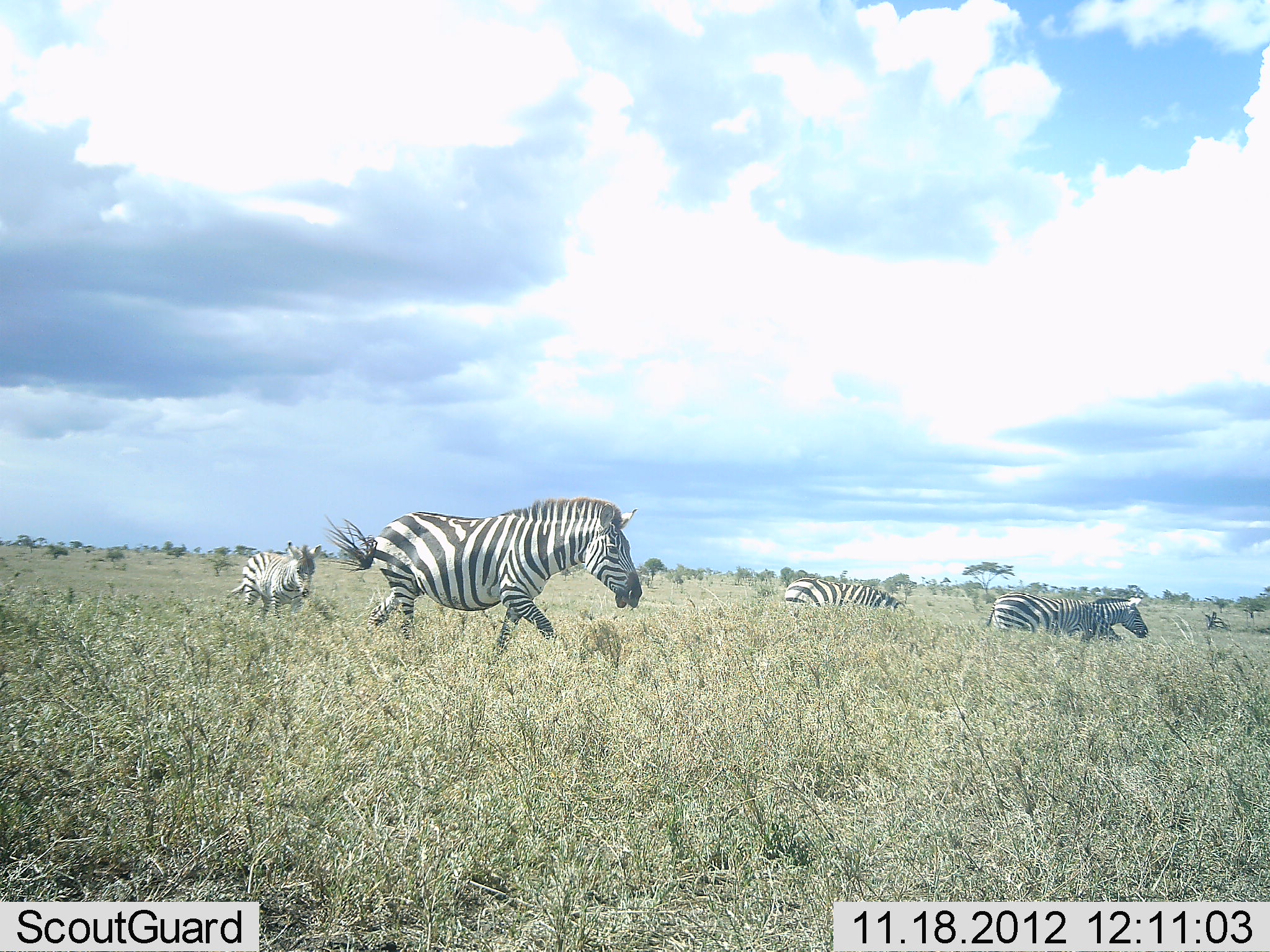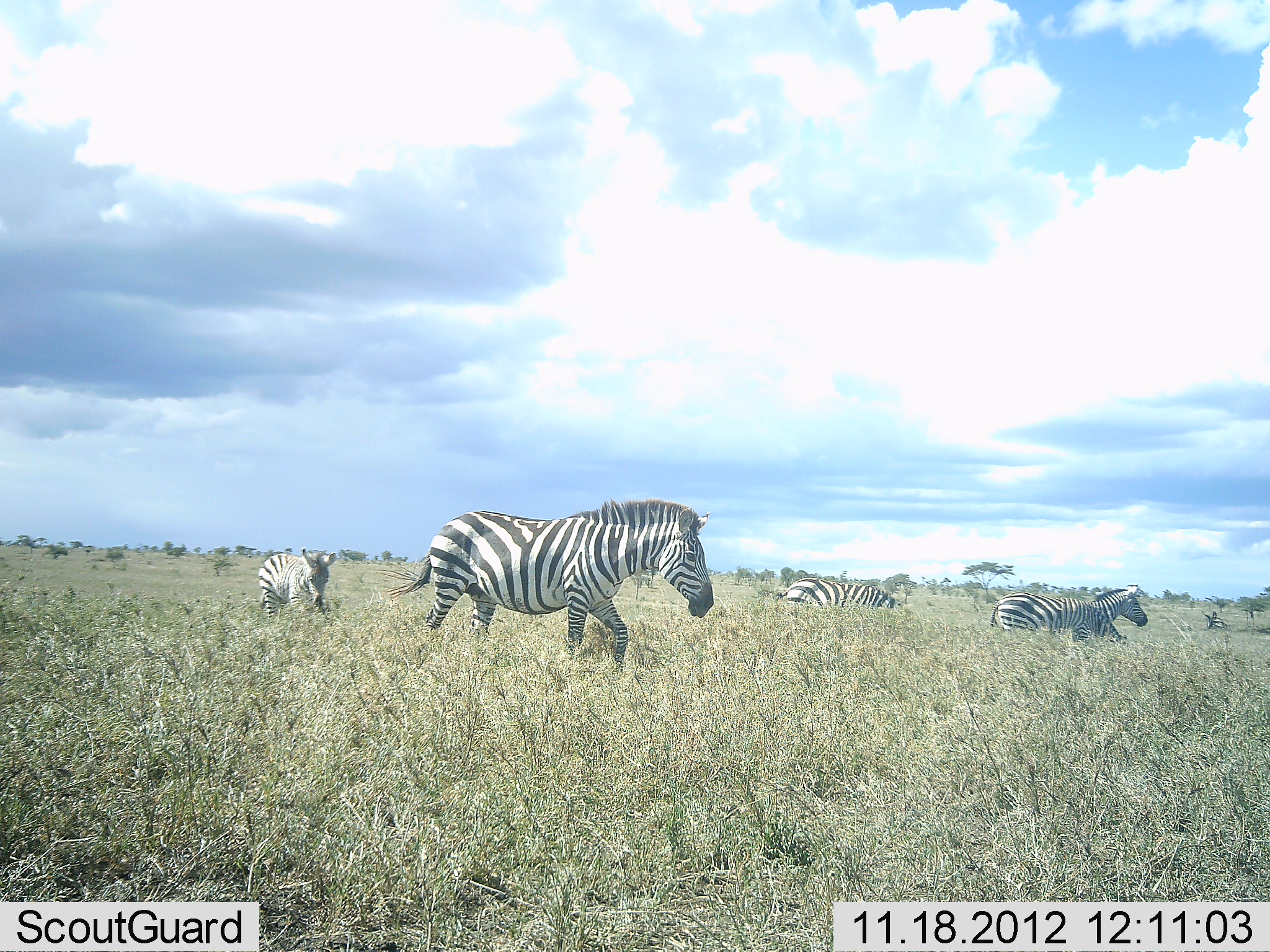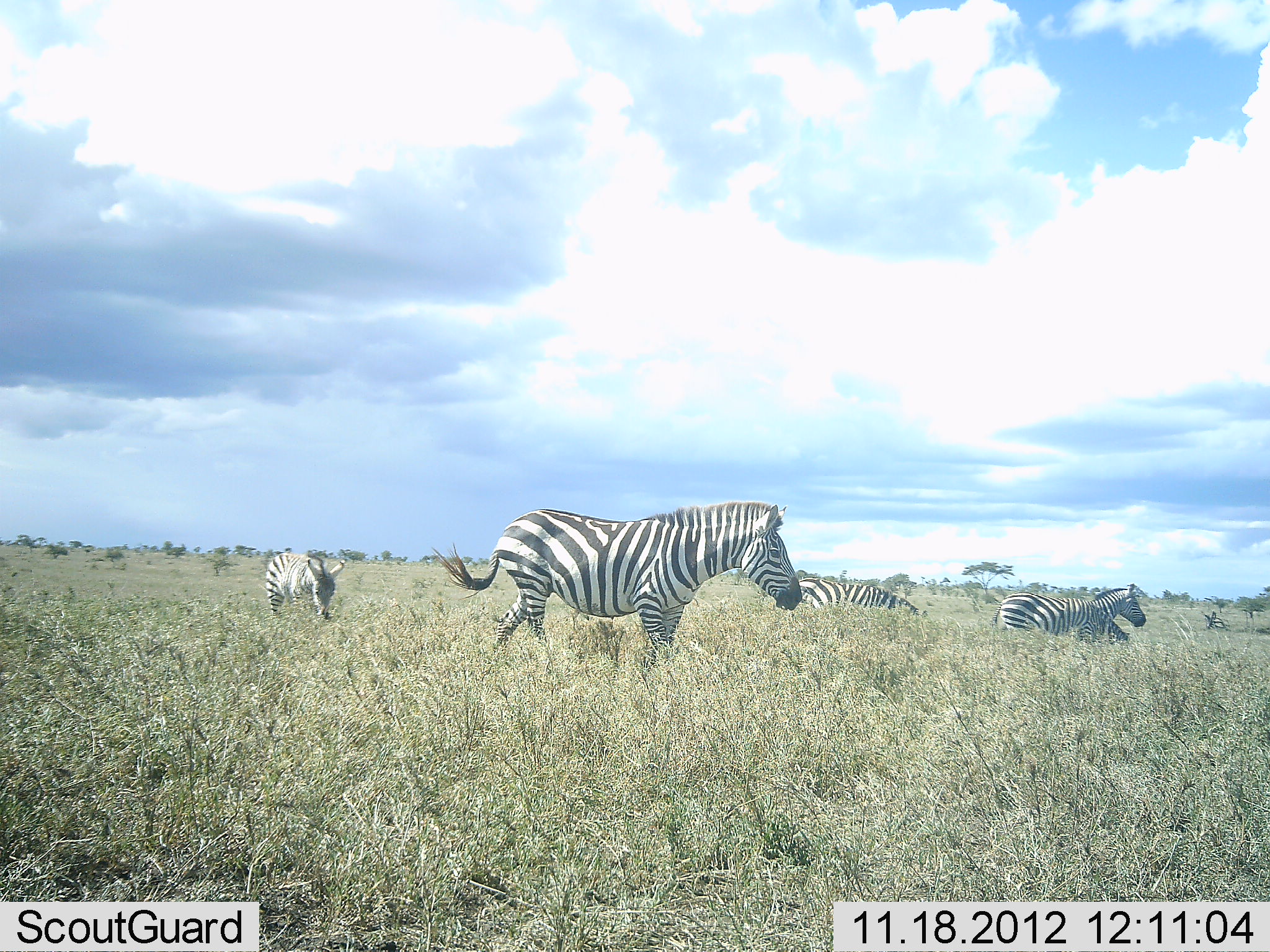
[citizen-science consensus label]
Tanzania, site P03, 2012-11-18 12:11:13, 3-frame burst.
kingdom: Animalia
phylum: Chordata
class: Mammalia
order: Perissodactyla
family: Equidae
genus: Equus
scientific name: Equus quagga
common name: plains zebra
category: zebra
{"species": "zebra (plains zebra) (Equus quagga)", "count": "5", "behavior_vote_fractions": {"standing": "50%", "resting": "0%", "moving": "100%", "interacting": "0%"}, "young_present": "20%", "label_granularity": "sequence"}